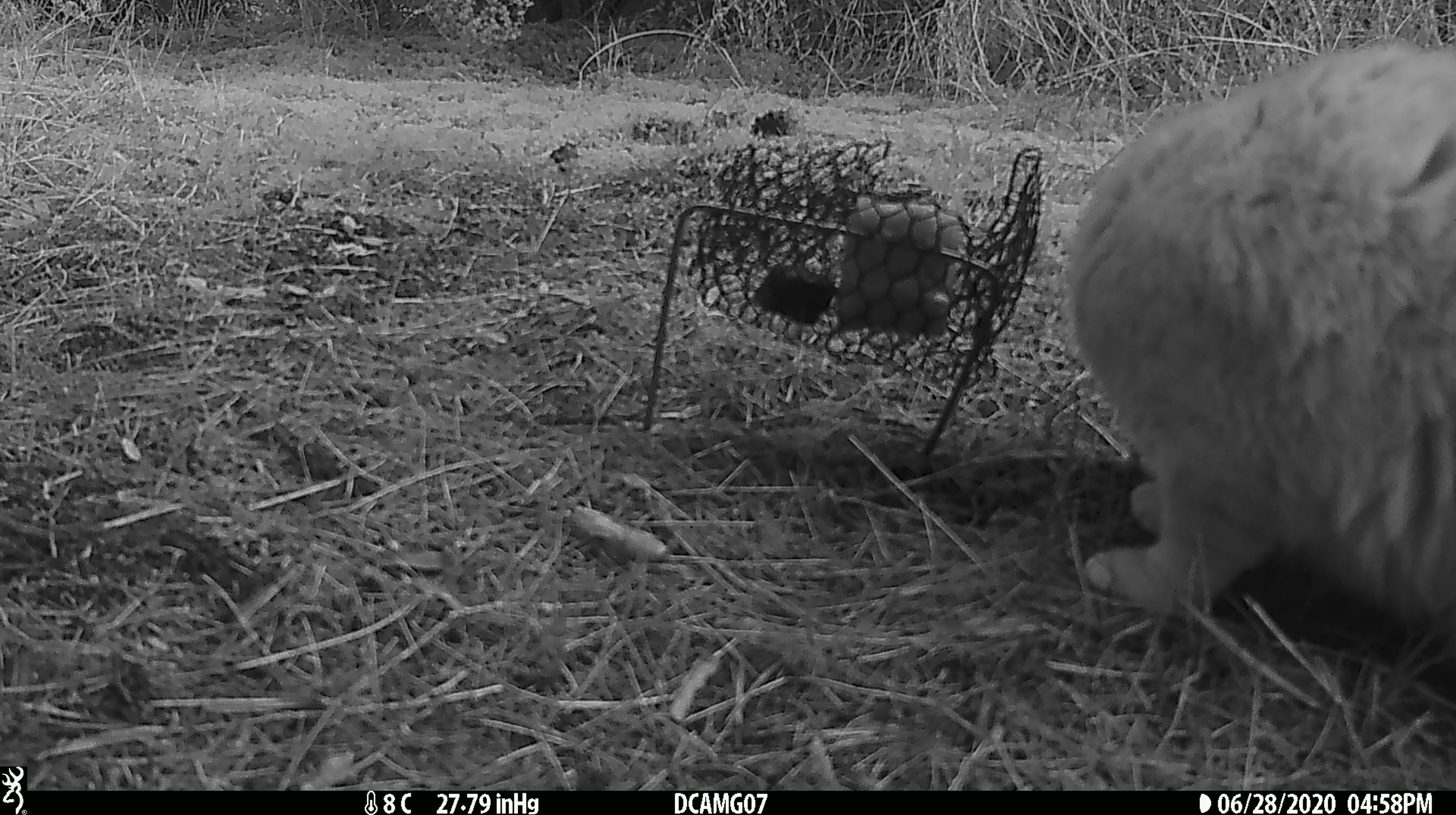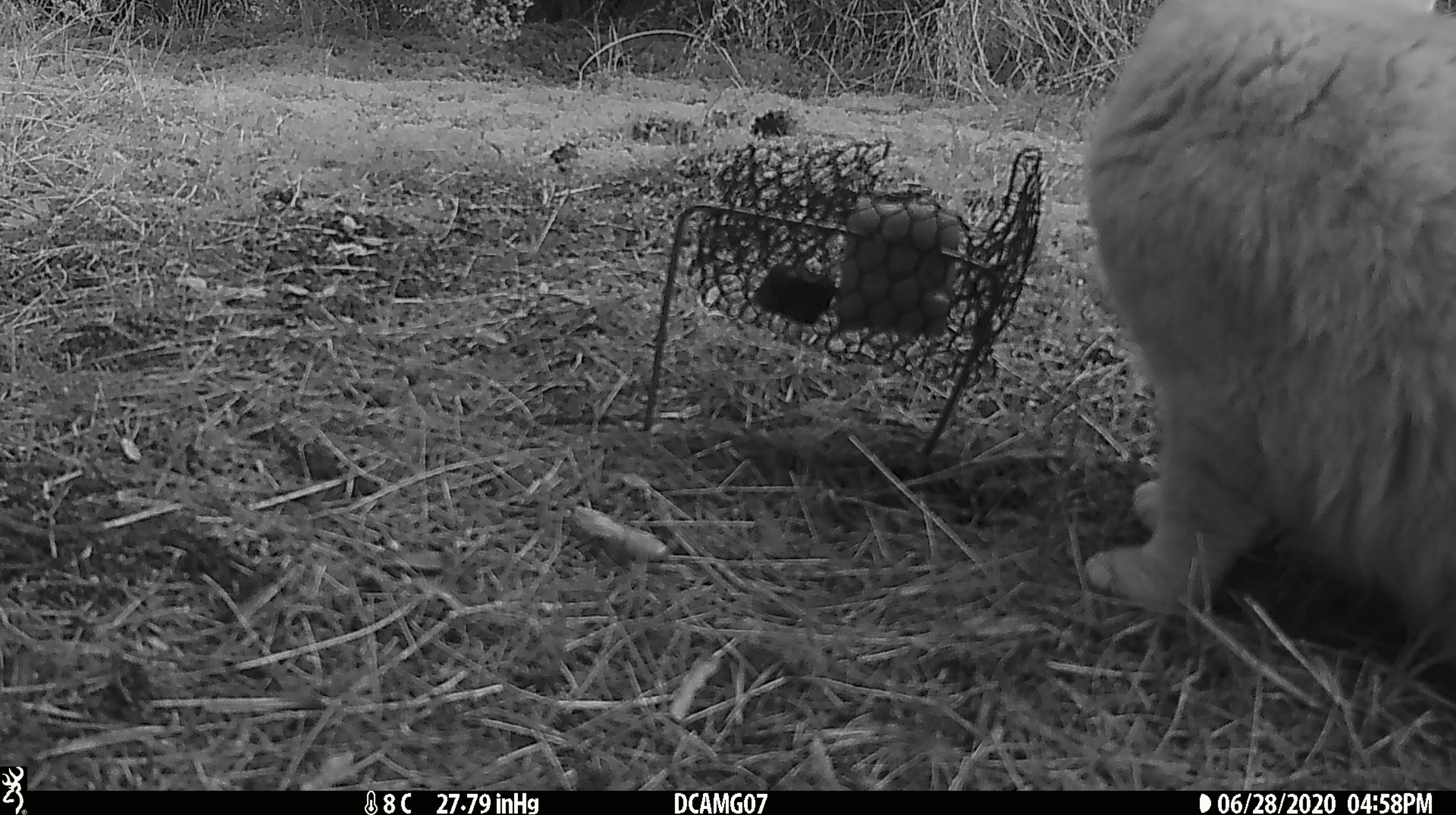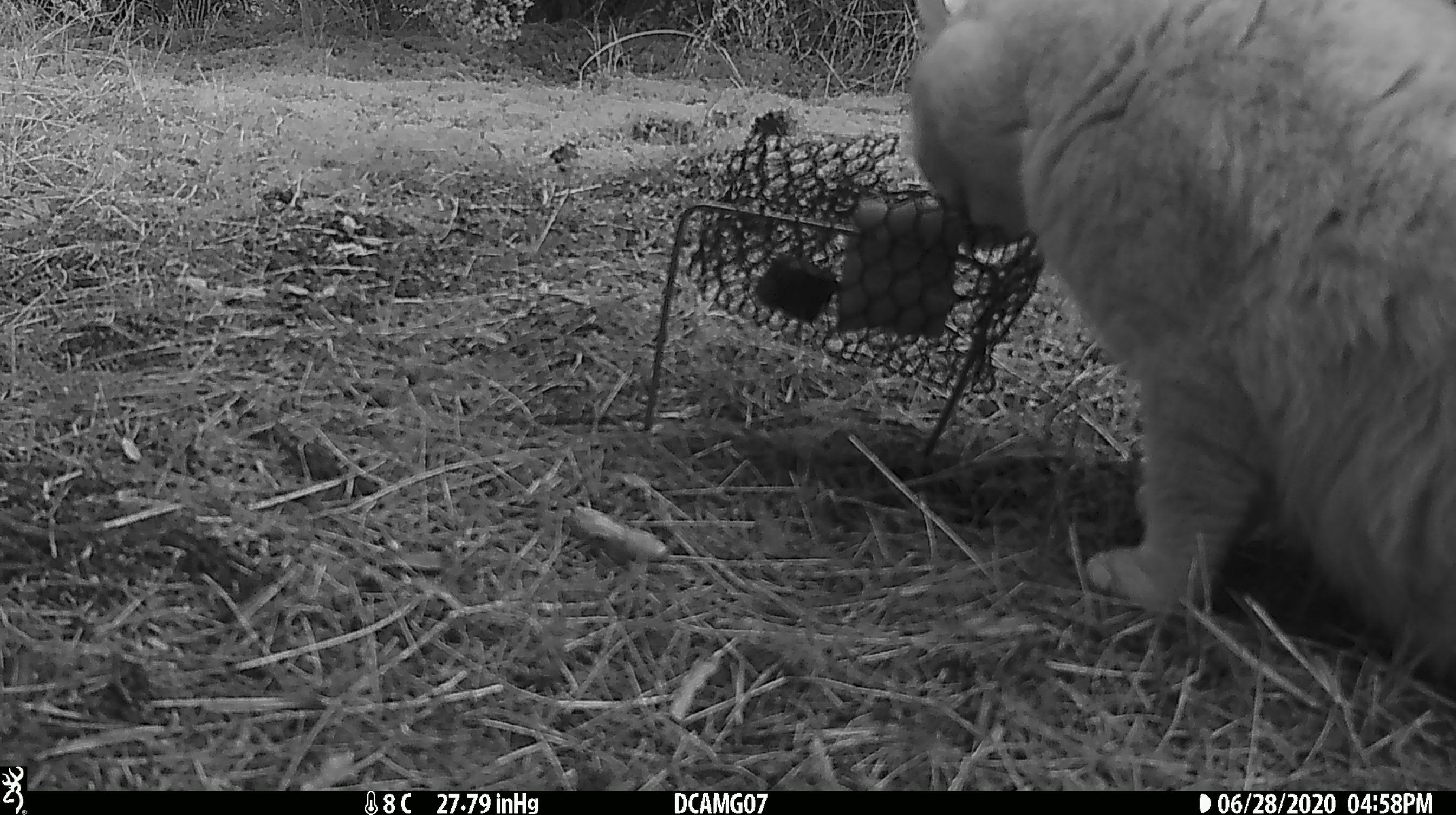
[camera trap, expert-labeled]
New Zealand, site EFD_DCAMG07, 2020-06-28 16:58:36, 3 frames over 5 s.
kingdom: Animalia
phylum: Chordata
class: Mammalia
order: Carnivora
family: Felidae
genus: Felis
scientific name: Felis catus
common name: domestic cat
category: cat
Cat (domestic cat) (Felis catus).